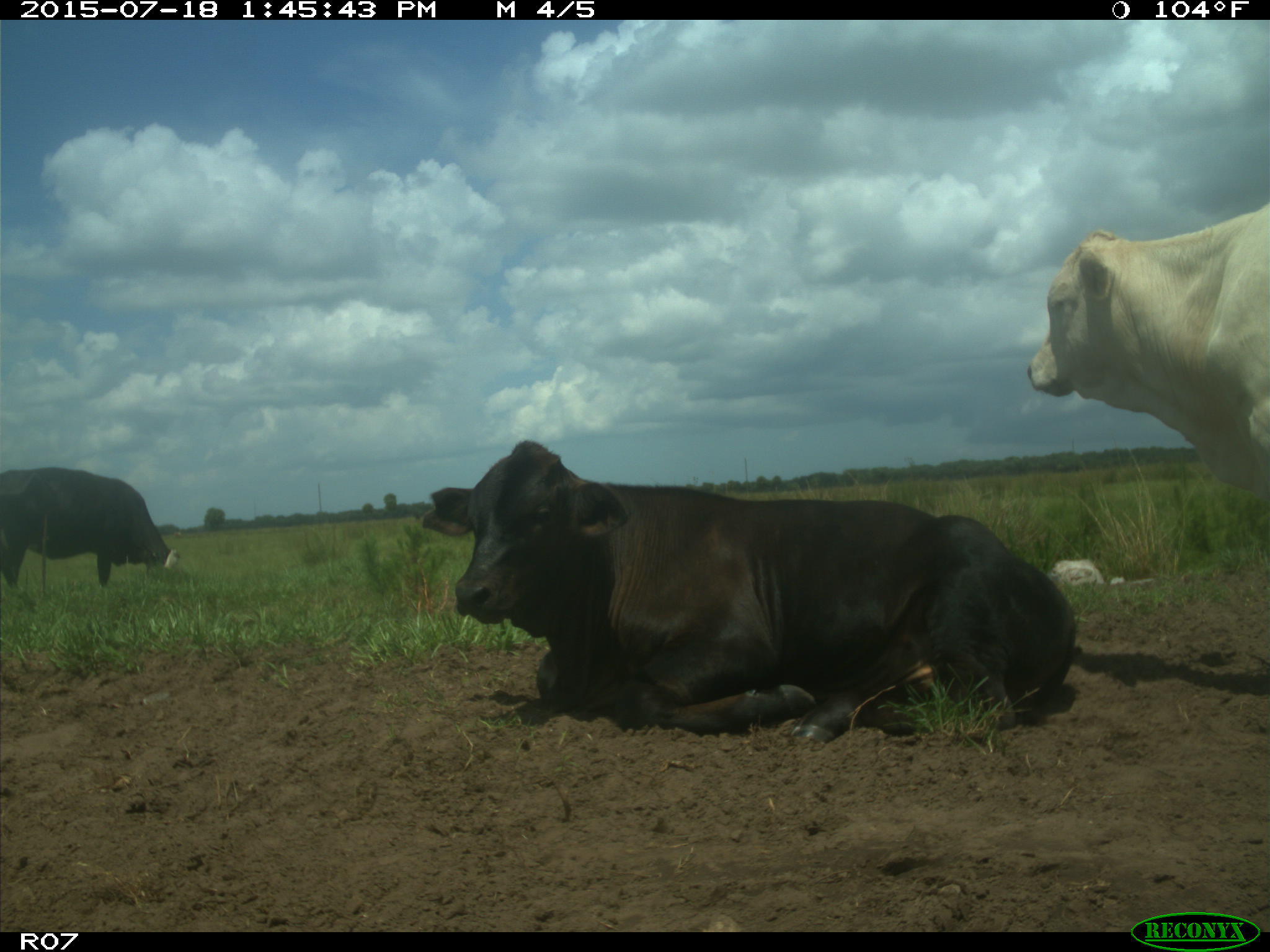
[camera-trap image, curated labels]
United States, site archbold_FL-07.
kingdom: Animalia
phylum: Chordata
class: Mammalia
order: Artiodactyla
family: Bovidae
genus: Bos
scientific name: Bos taurus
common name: domestic cow